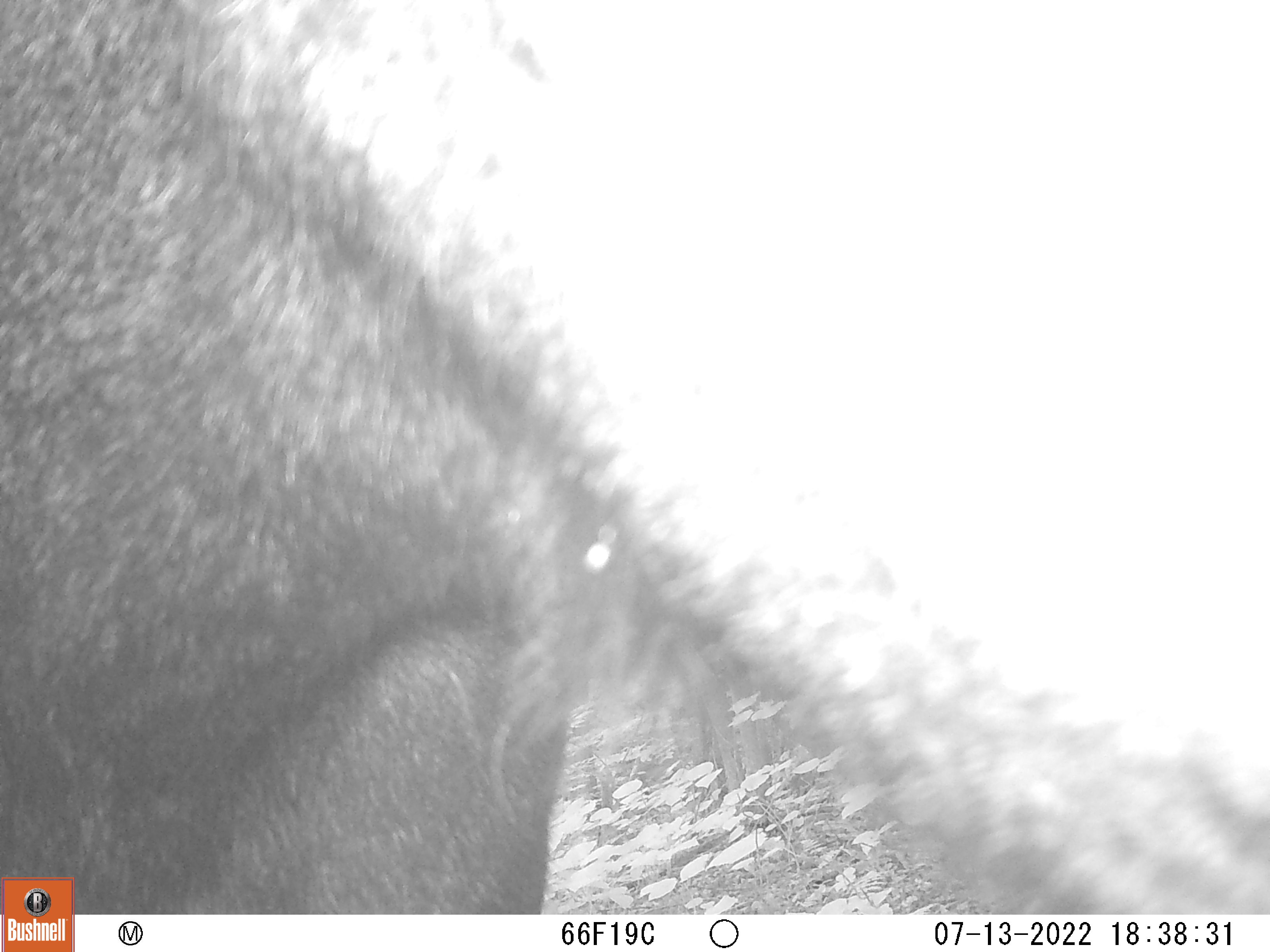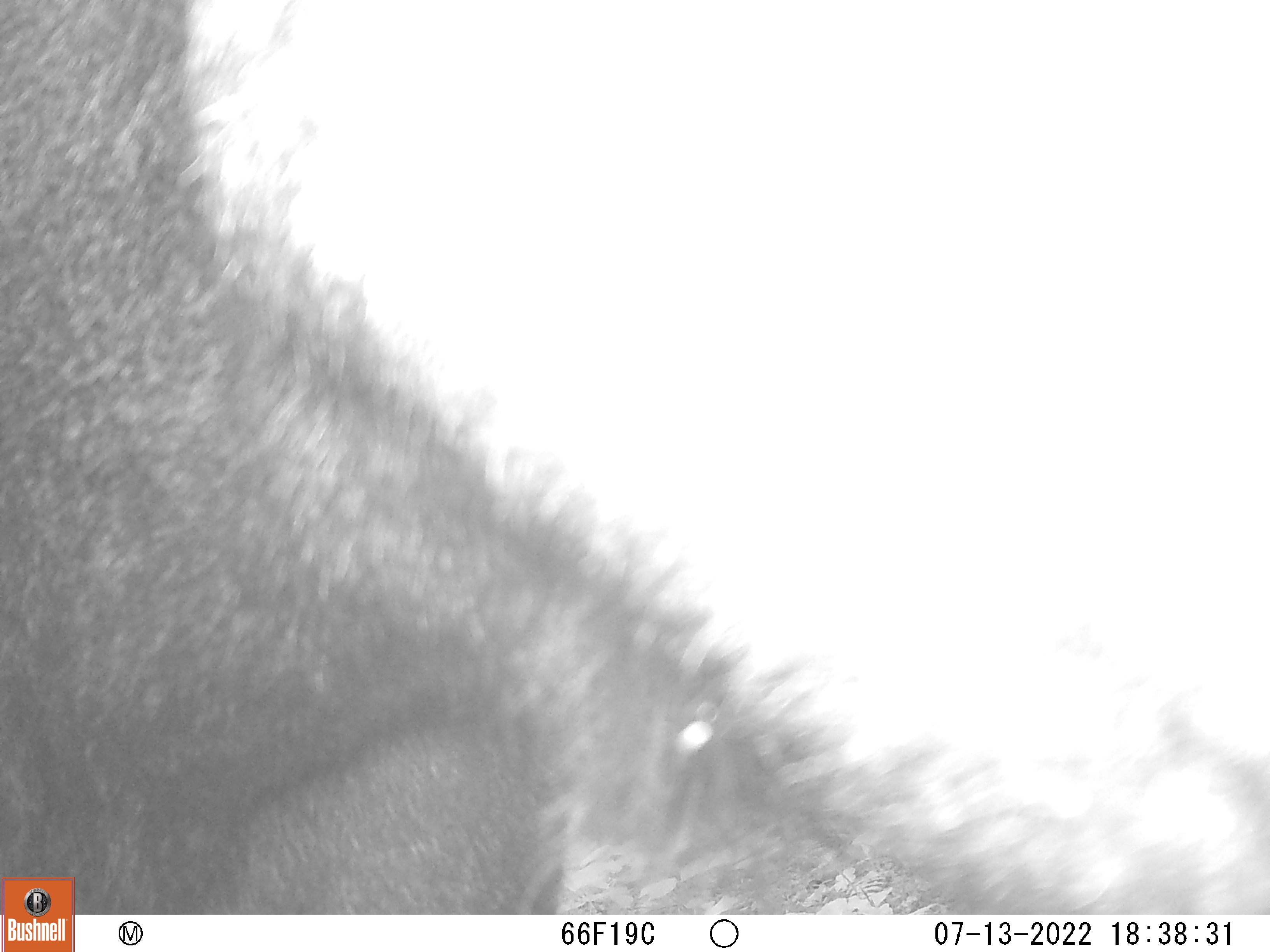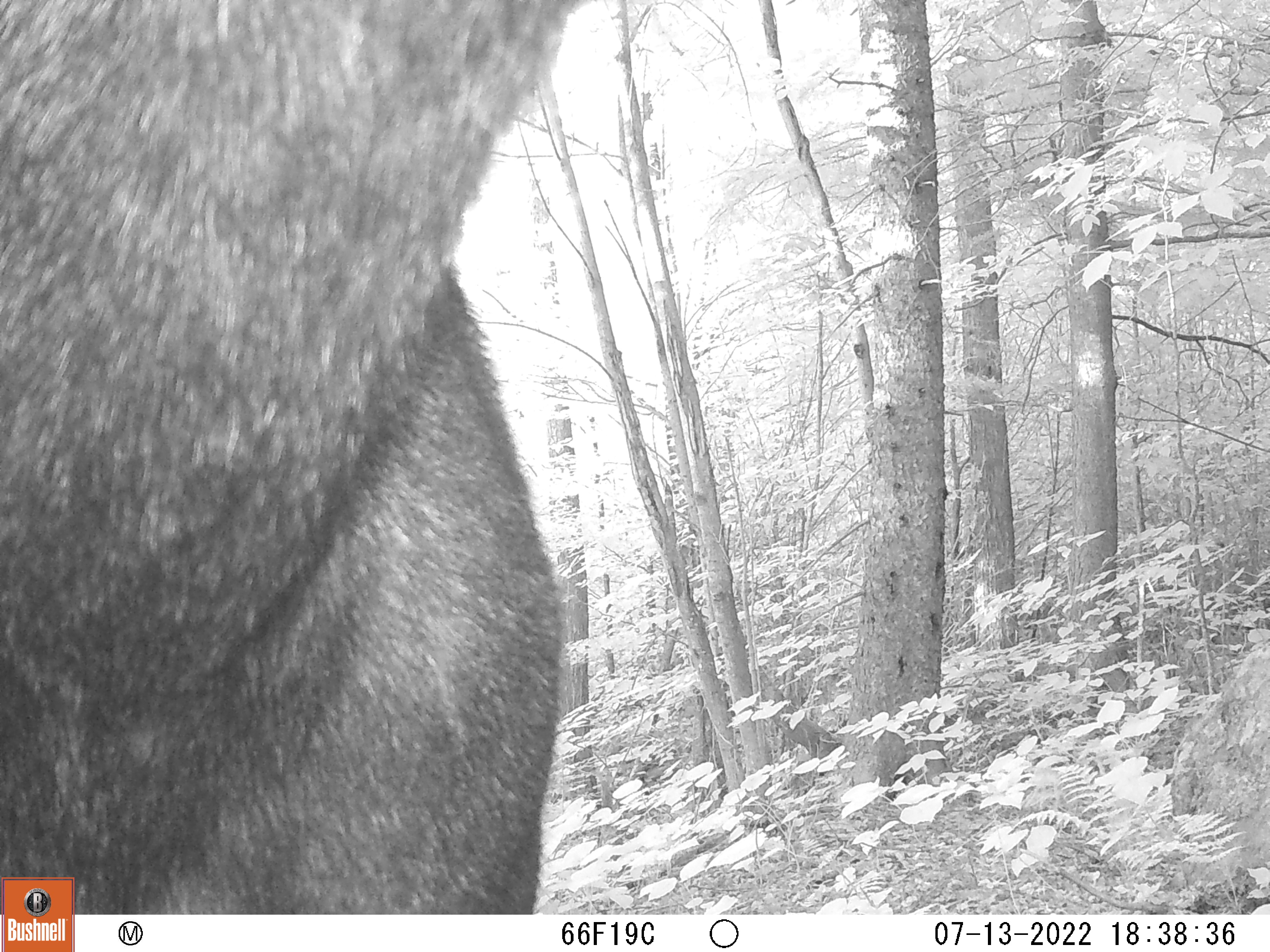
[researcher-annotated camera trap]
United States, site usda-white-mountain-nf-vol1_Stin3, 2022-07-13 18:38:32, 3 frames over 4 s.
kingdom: Animalia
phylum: Chordata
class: Mammalia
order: Artiodactyla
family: Cervidae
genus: Alces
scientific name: Alces alces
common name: moose